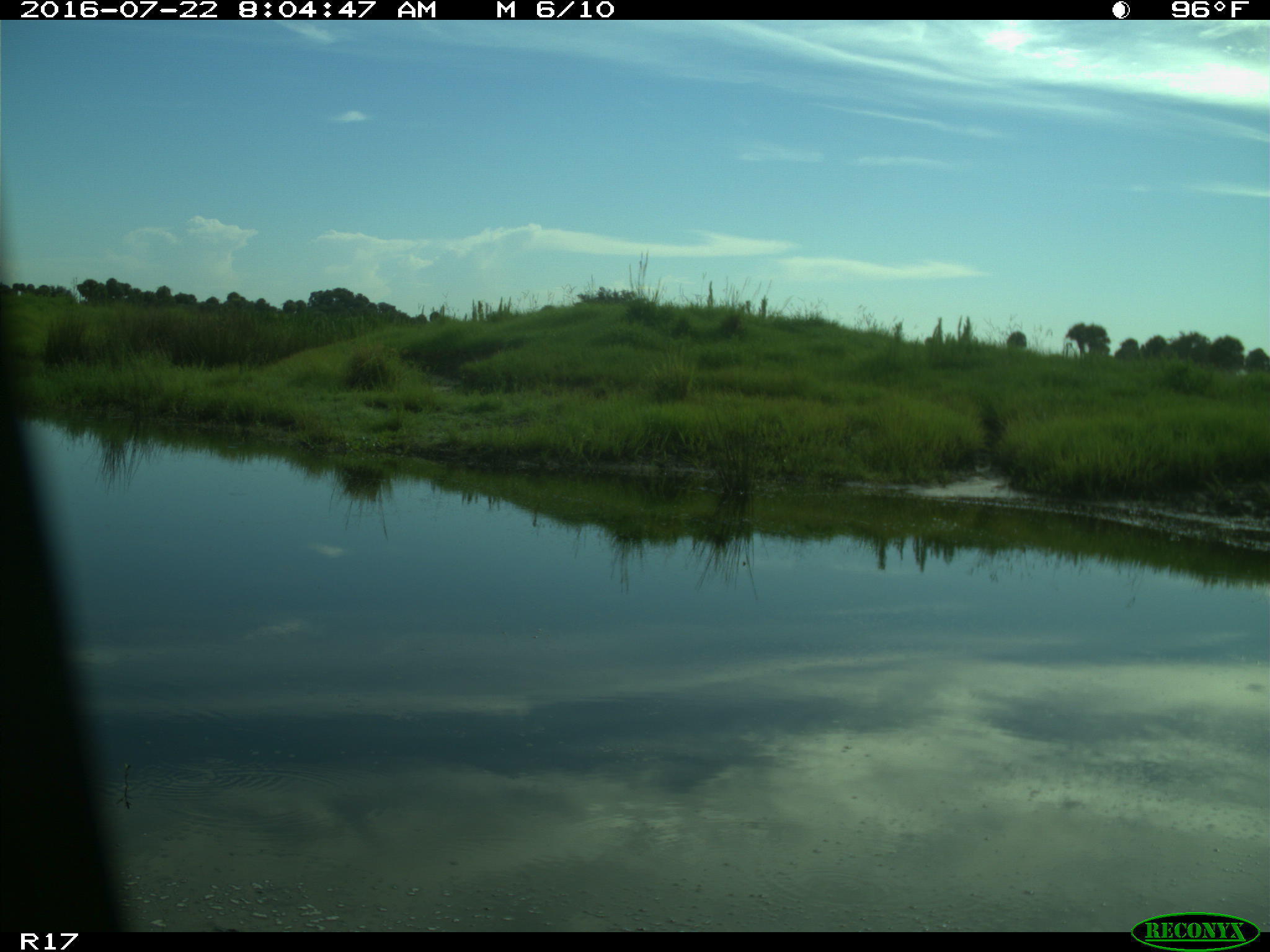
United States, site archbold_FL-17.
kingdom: Animalia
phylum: Chordata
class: Aves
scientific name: Aves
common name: birds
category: unidentified bird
Unidentified bird (birds) (Aves).